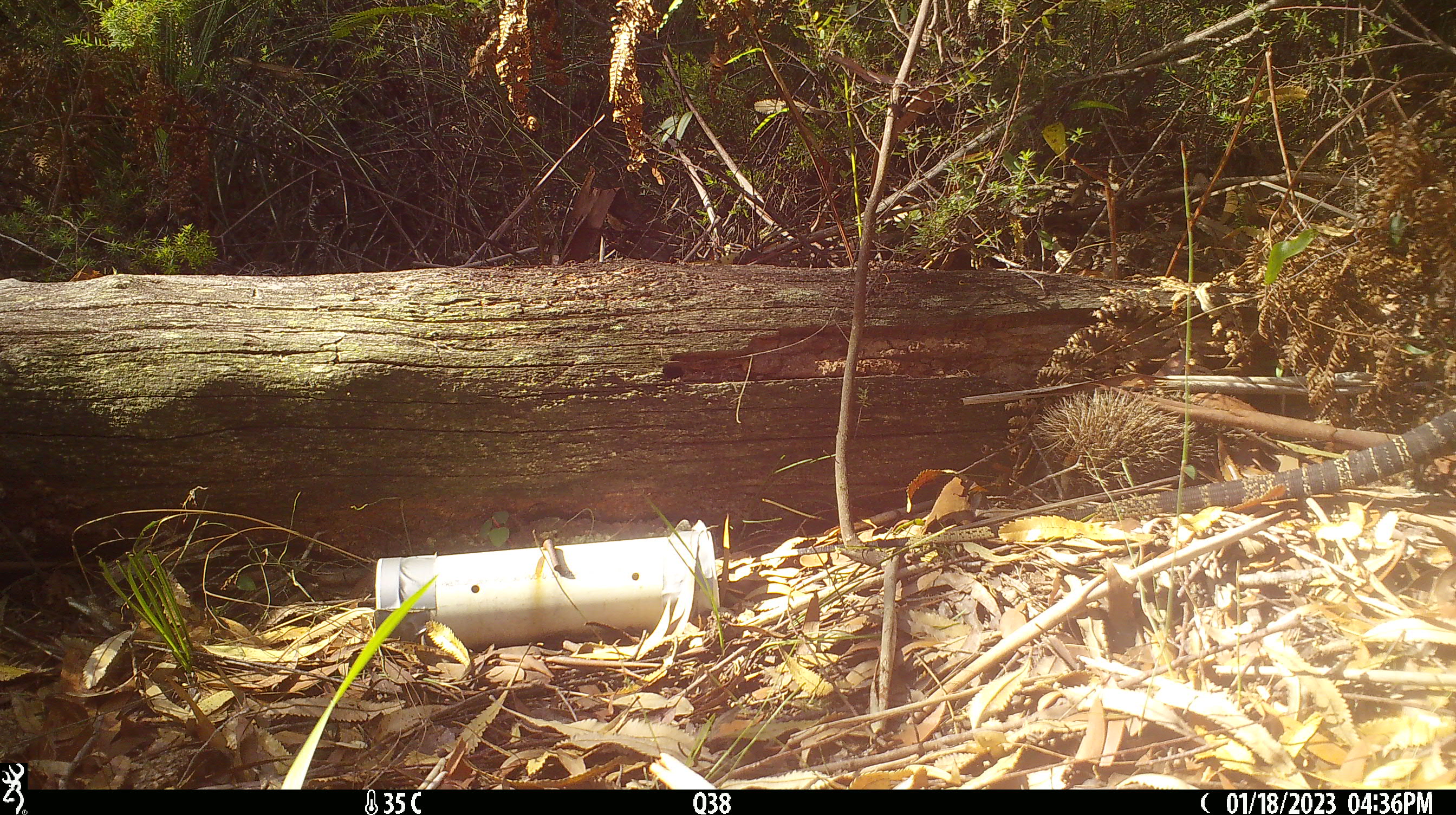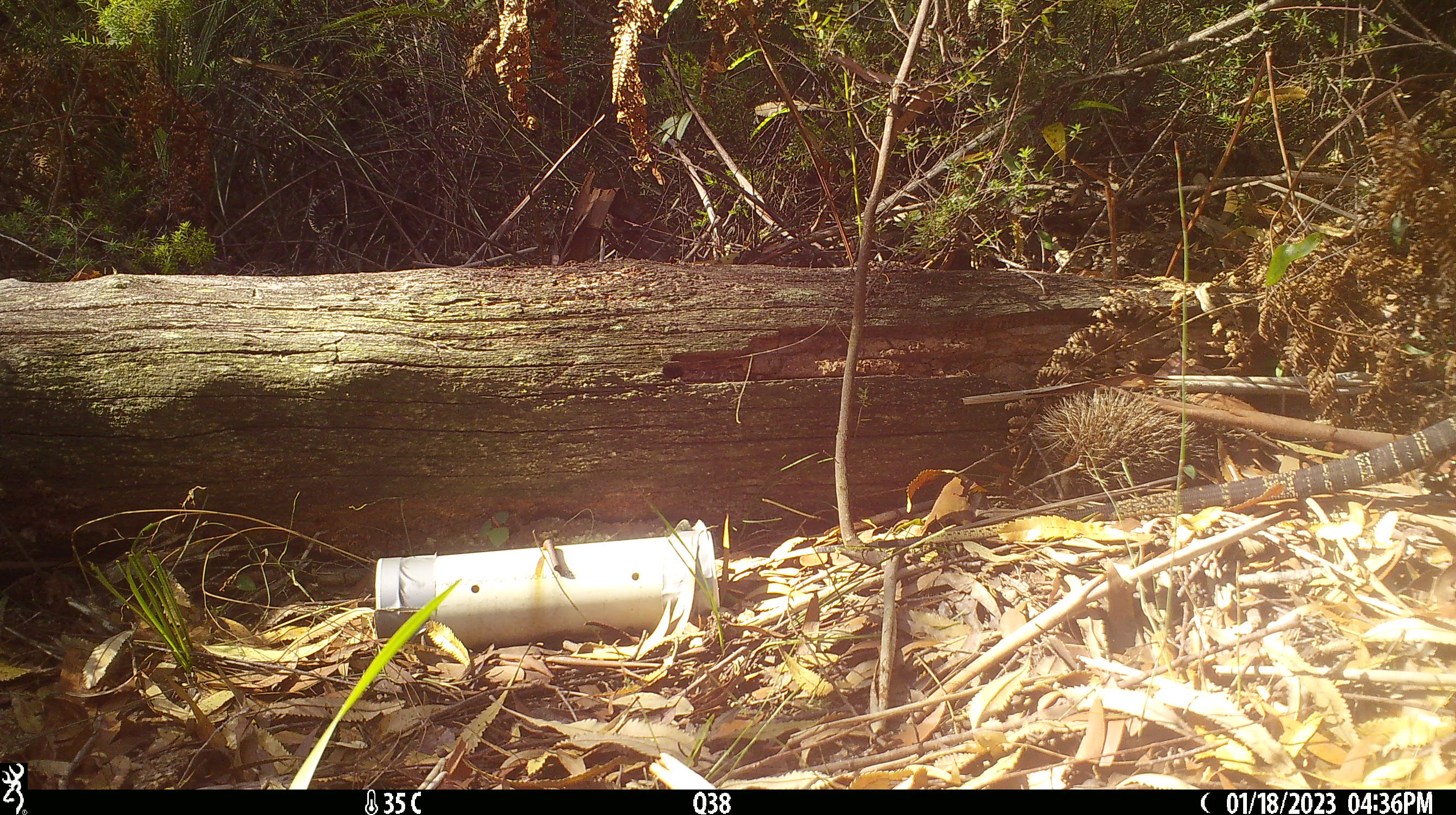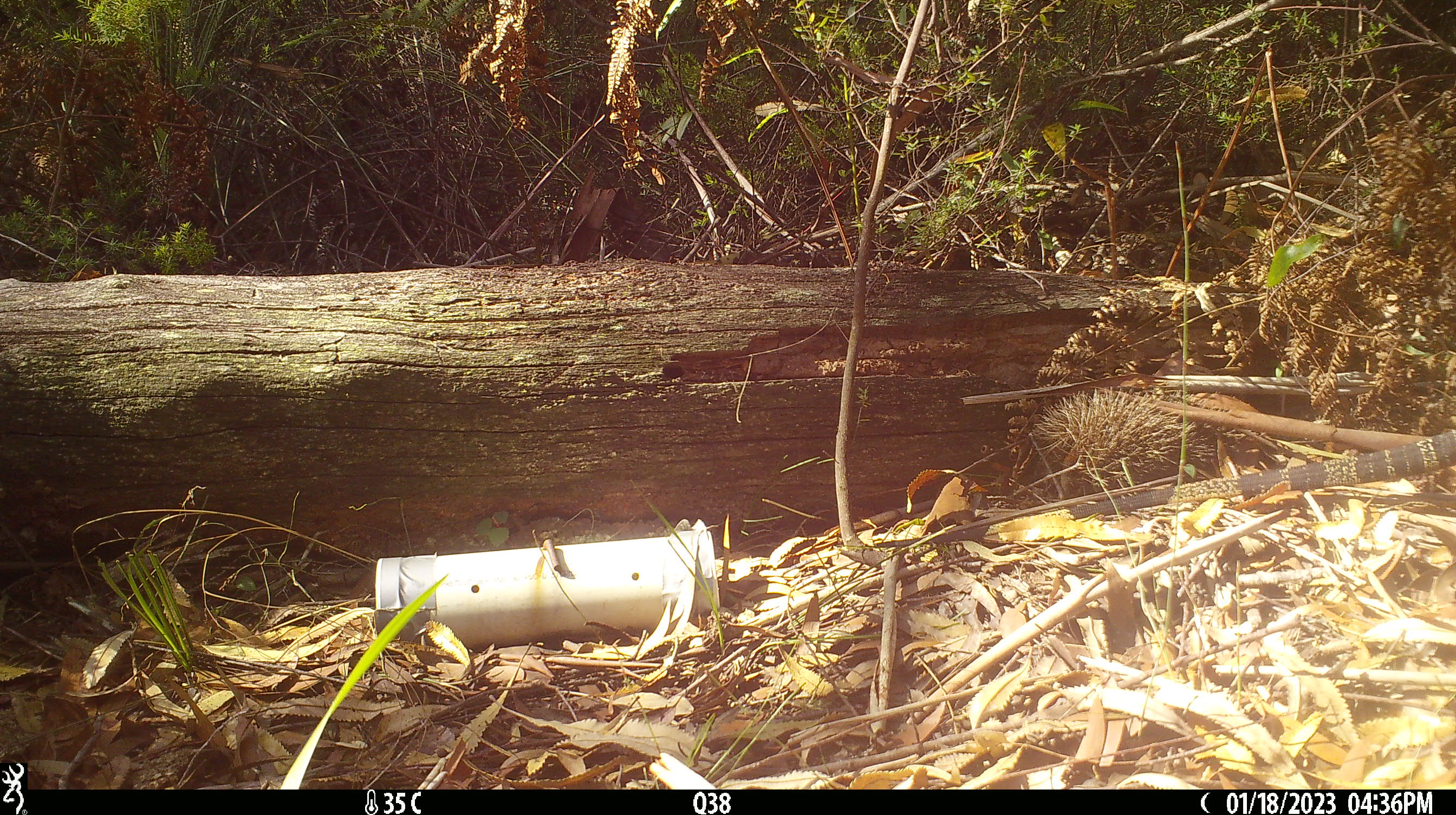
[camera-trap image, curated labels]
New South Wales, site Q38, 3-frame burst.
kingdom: Animalia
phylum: Chordata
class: Reptilia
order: Squamata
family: Varanidae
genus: Varanus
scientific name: Varanus varius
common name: lace monitor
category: goanna